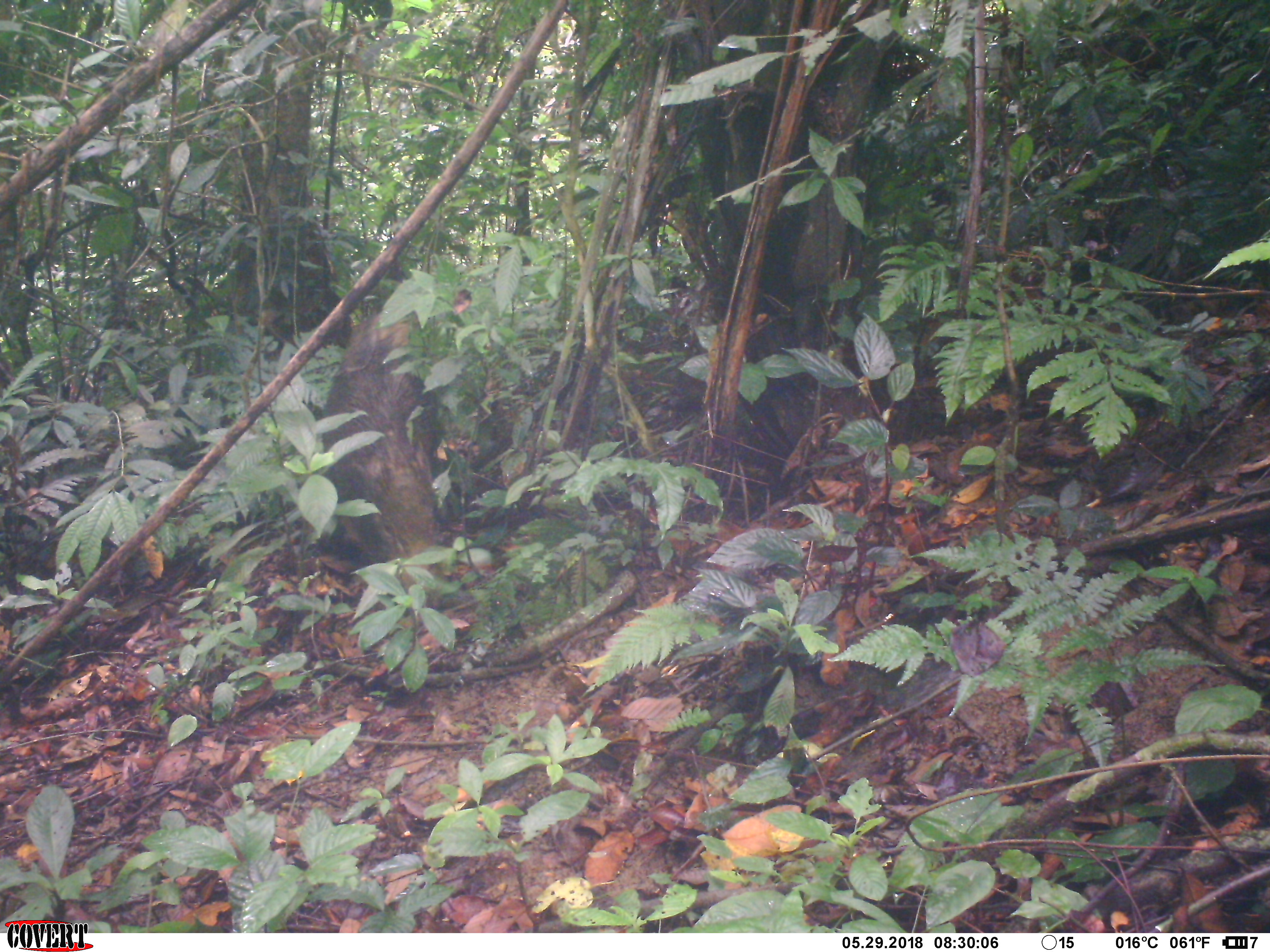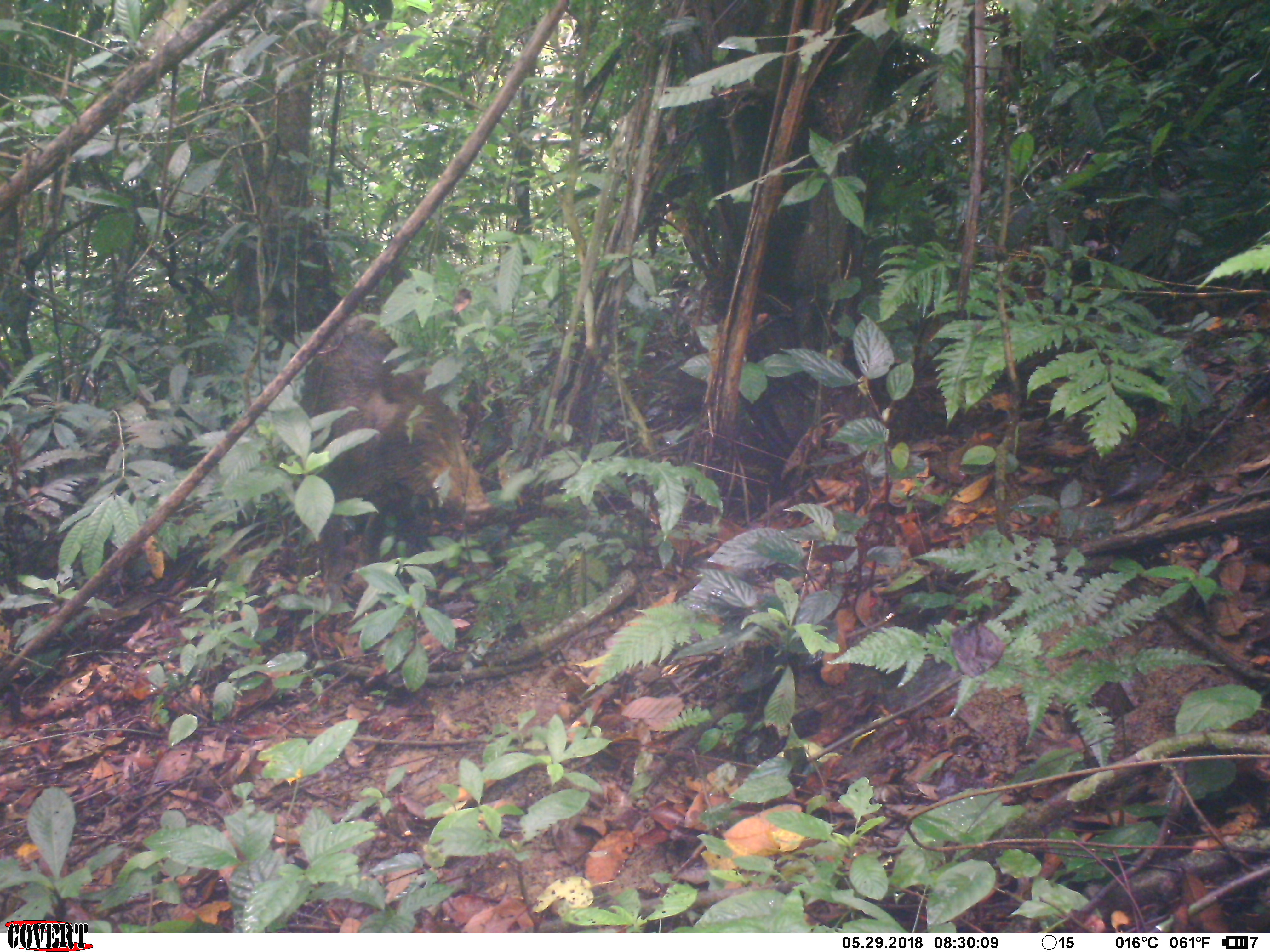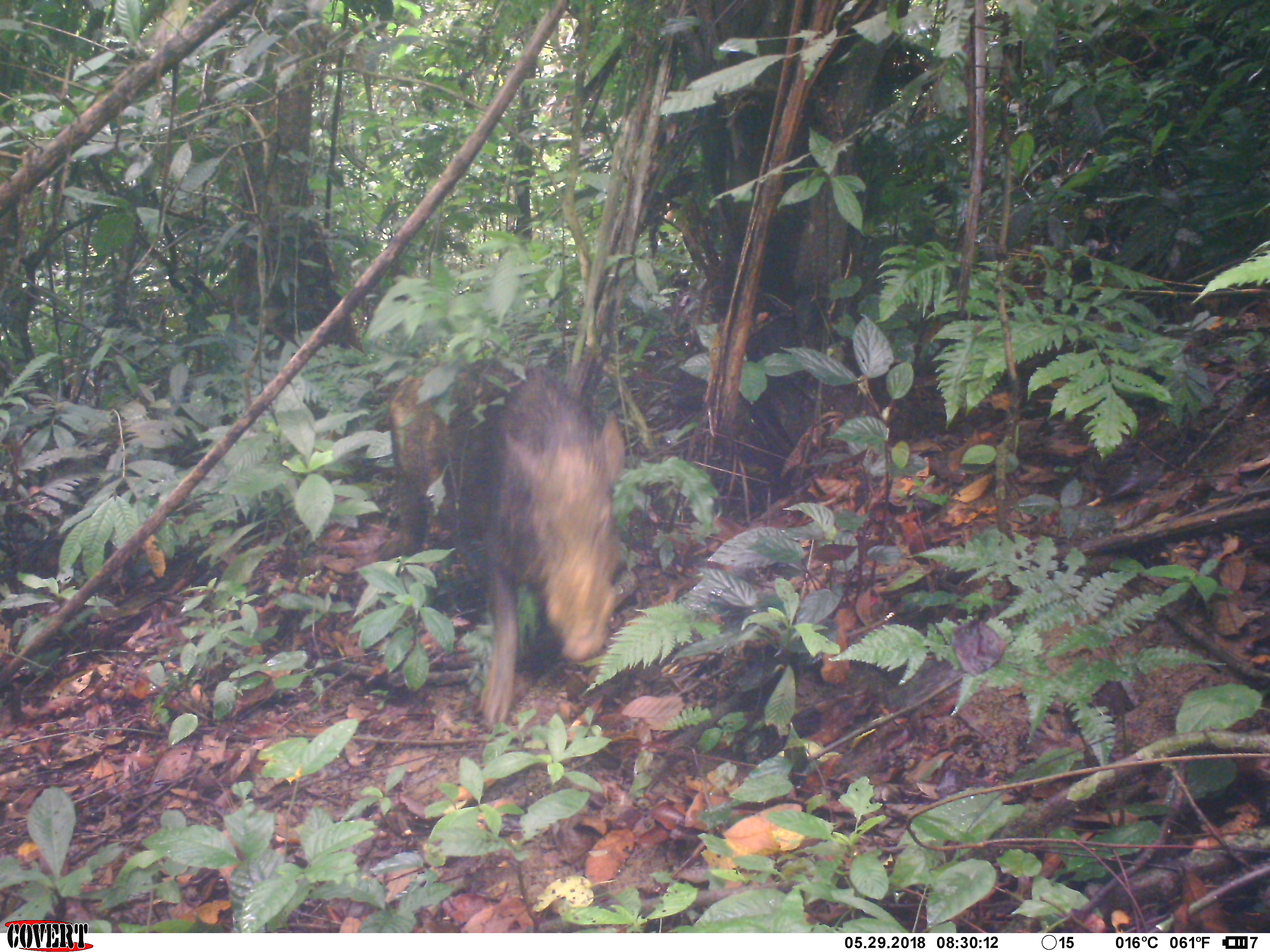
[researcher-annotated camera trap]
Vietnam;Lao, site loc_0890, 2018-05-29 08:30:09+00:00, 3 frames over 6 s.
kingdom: Animalia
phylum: Chordata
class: Mammalia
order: Artiodactyla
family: Suidae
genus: Sus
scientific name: Sus scrofa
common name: eurasian wild pig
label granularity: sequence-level